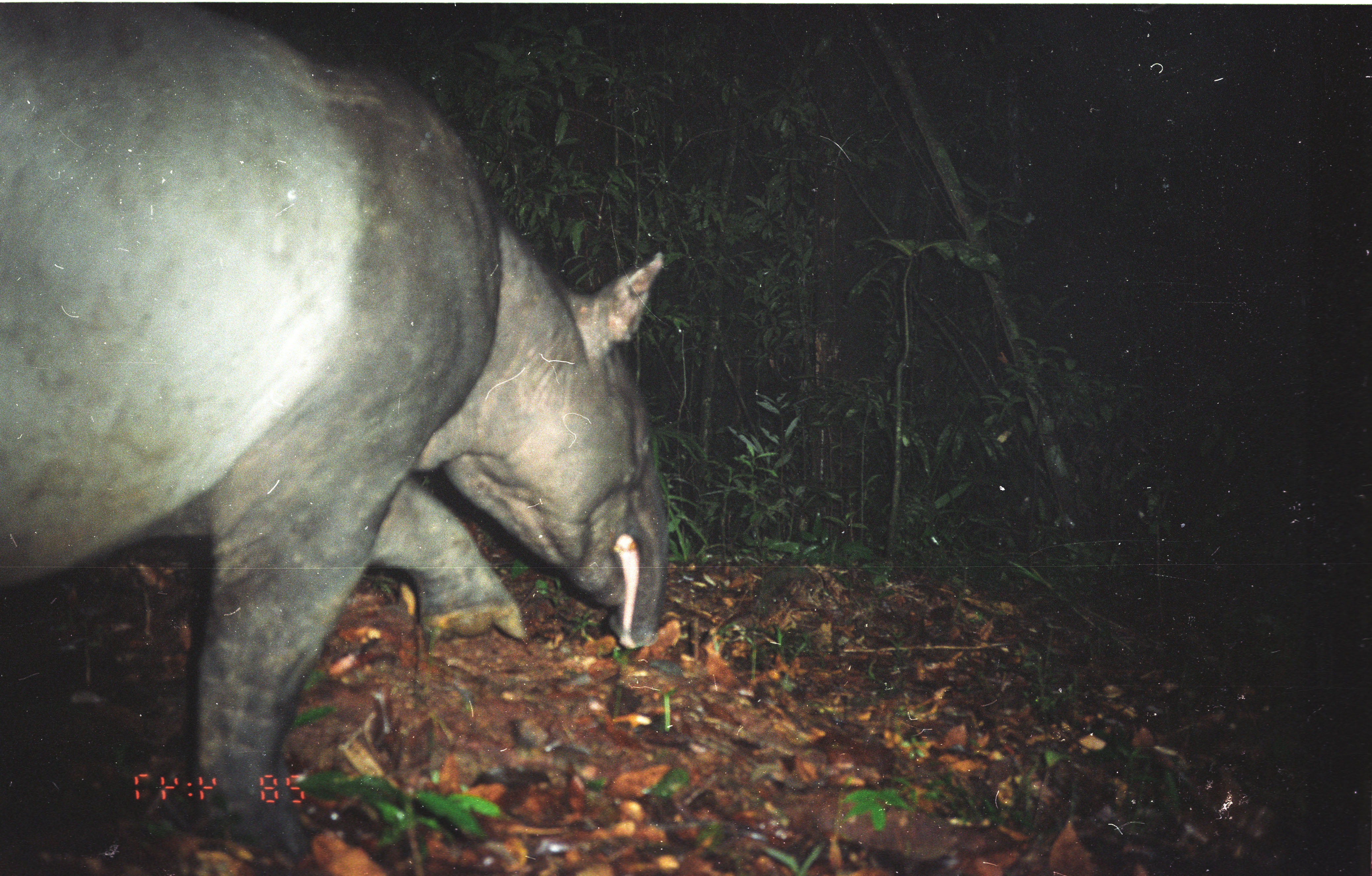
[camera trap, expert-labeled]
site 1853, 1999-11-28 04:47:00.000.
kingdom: Animalia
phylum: Chordata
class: Mammalia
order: Perissodactyla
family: Tapiridae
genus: Tapirus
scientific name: Tapirus indicus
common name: malayan tapir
Tapirus indicus (malayan tapir), count 1.